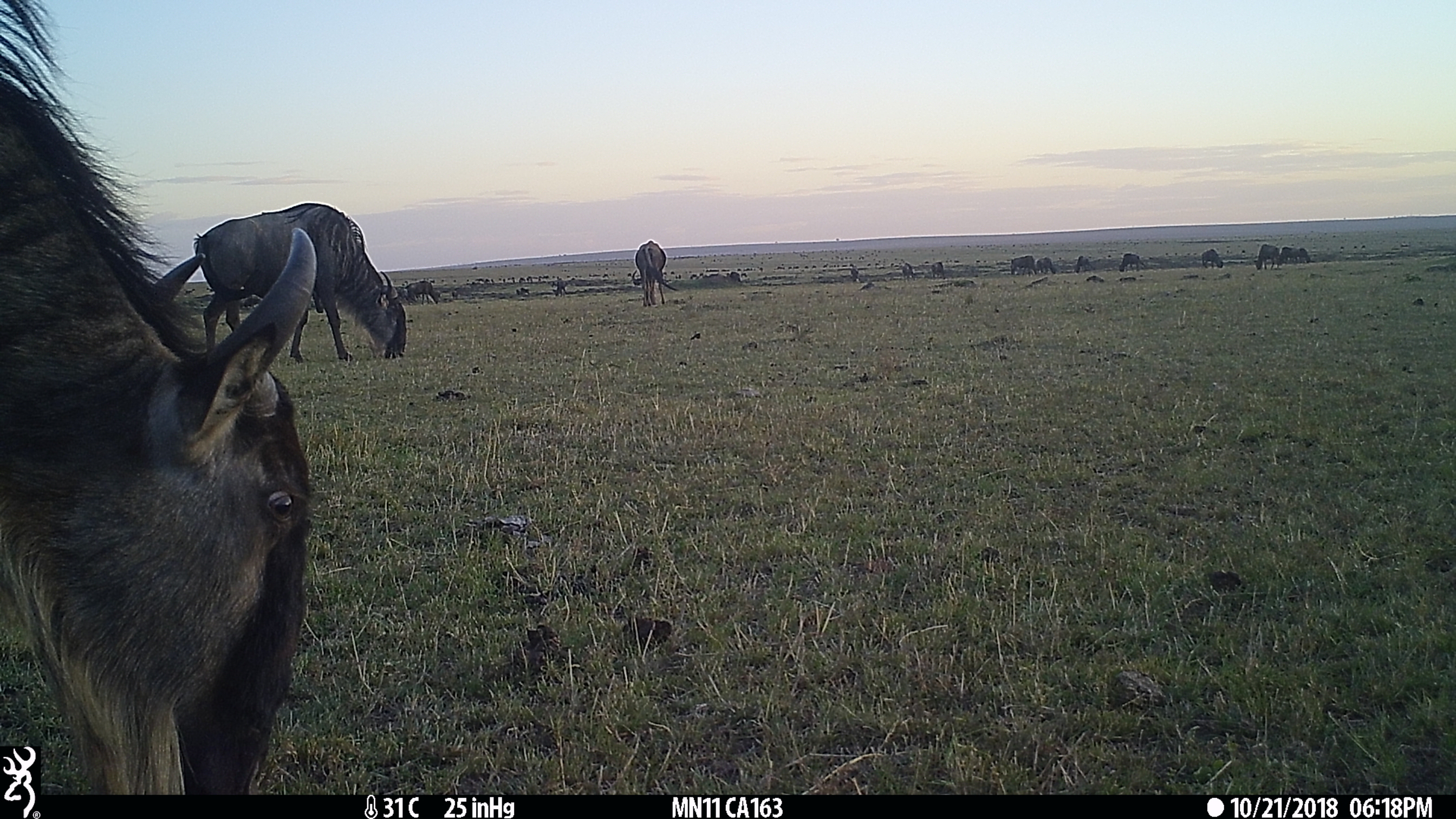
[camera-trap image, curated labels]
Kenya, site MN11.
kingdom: Animalia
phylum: Chordata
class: Mammalia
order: Artiodactyla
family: Bovidae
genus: Connochaetes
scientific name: Connochaetes taurinus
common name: blue wildebeest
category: wildebeest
Wildebeest (blue wildebeest) (Connochaetes taurinus).